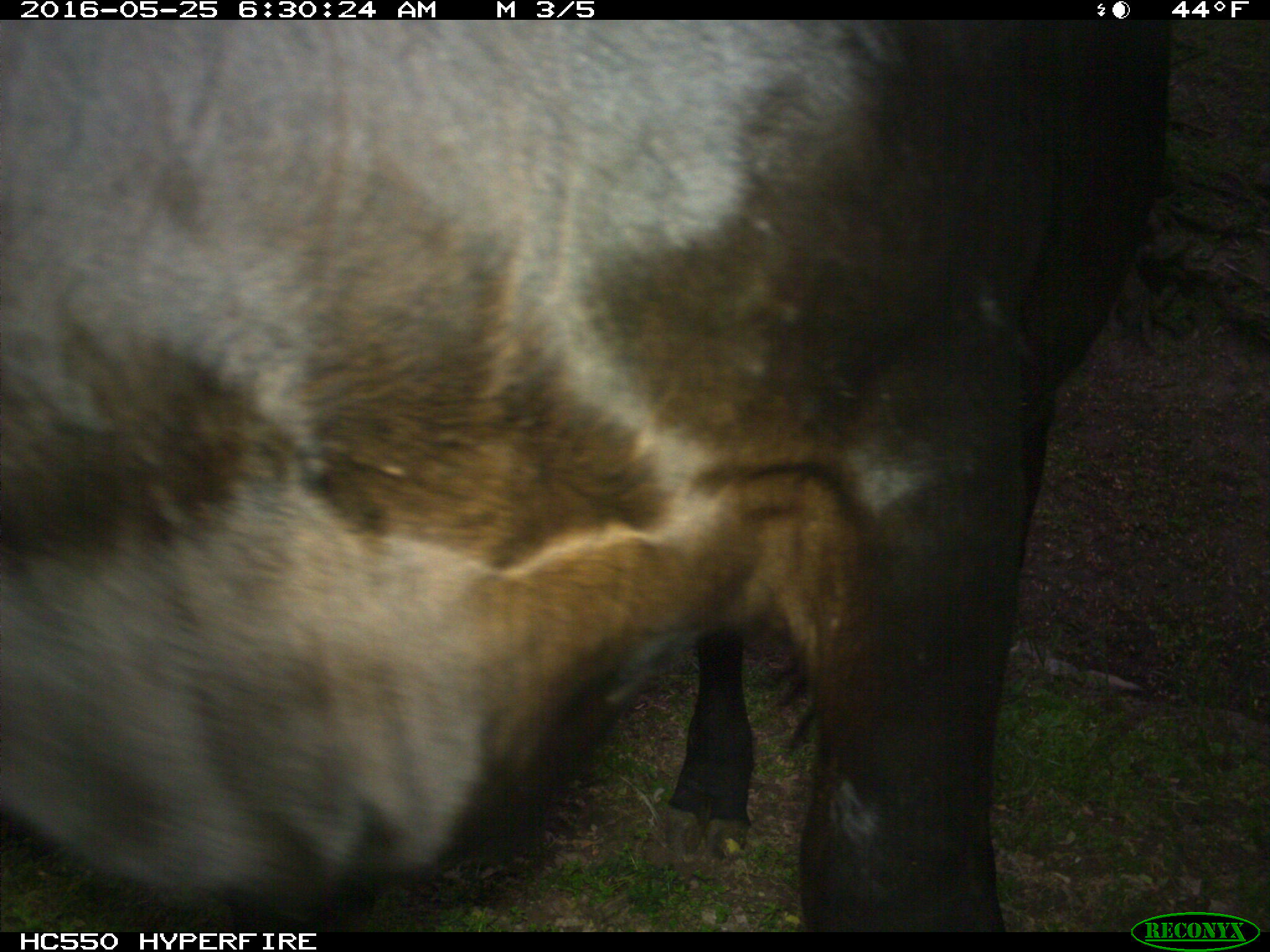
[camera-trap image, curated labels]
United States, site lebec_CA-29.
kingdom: Animalia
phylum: Chordata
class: Mammalia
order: Artiodactyla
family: Bovidae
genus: Bos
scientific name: Bos taurus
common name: domestic cow